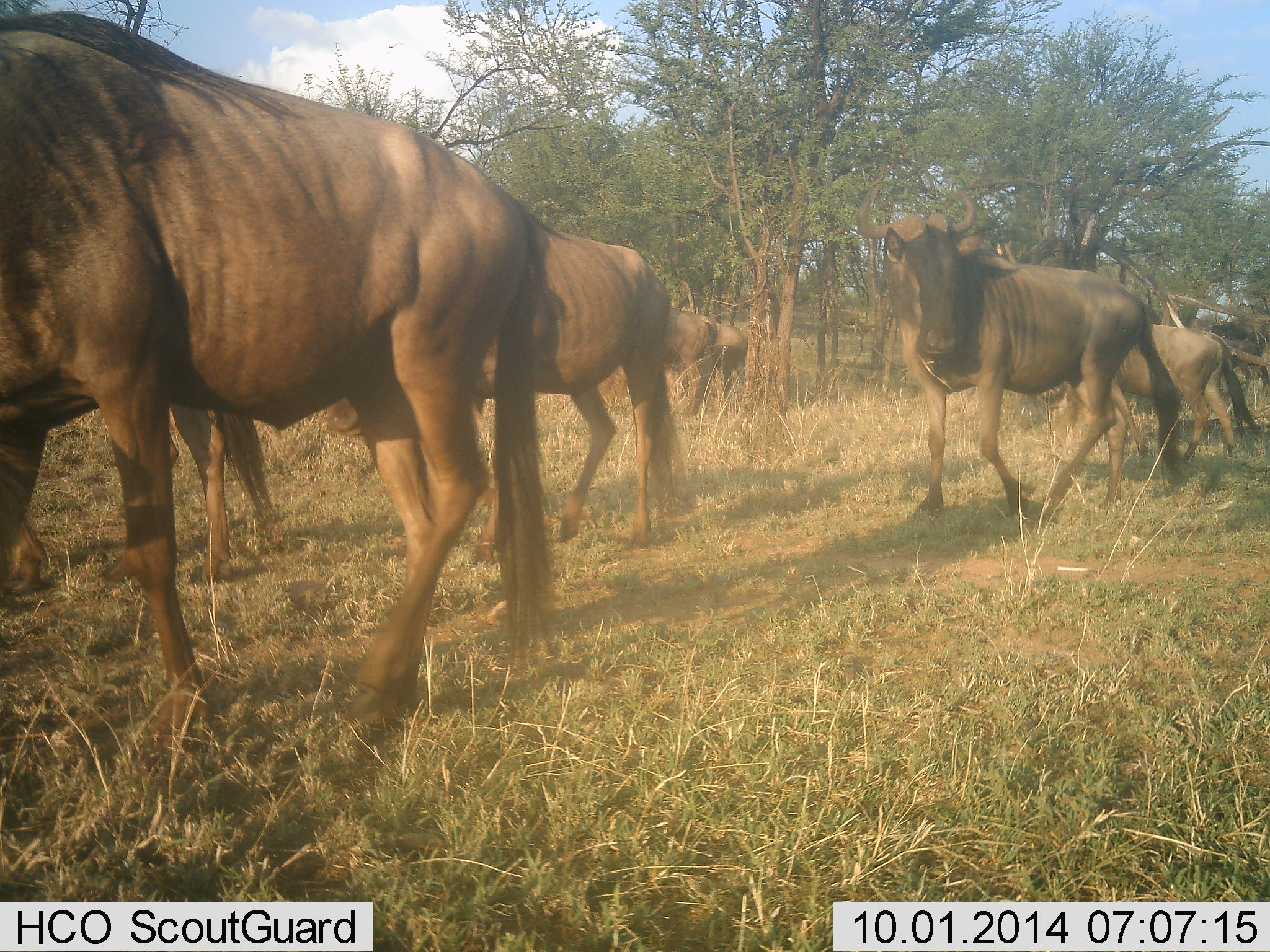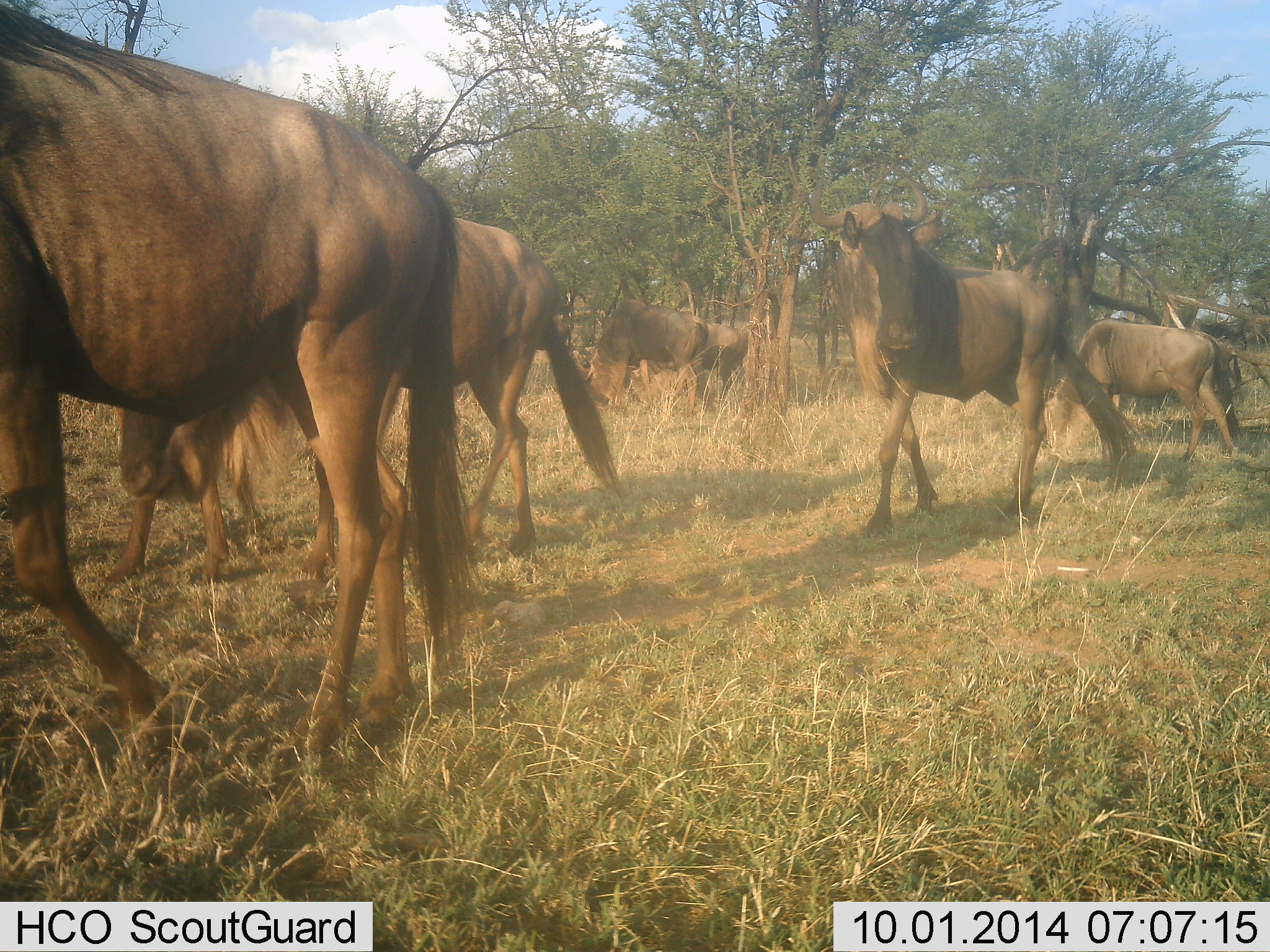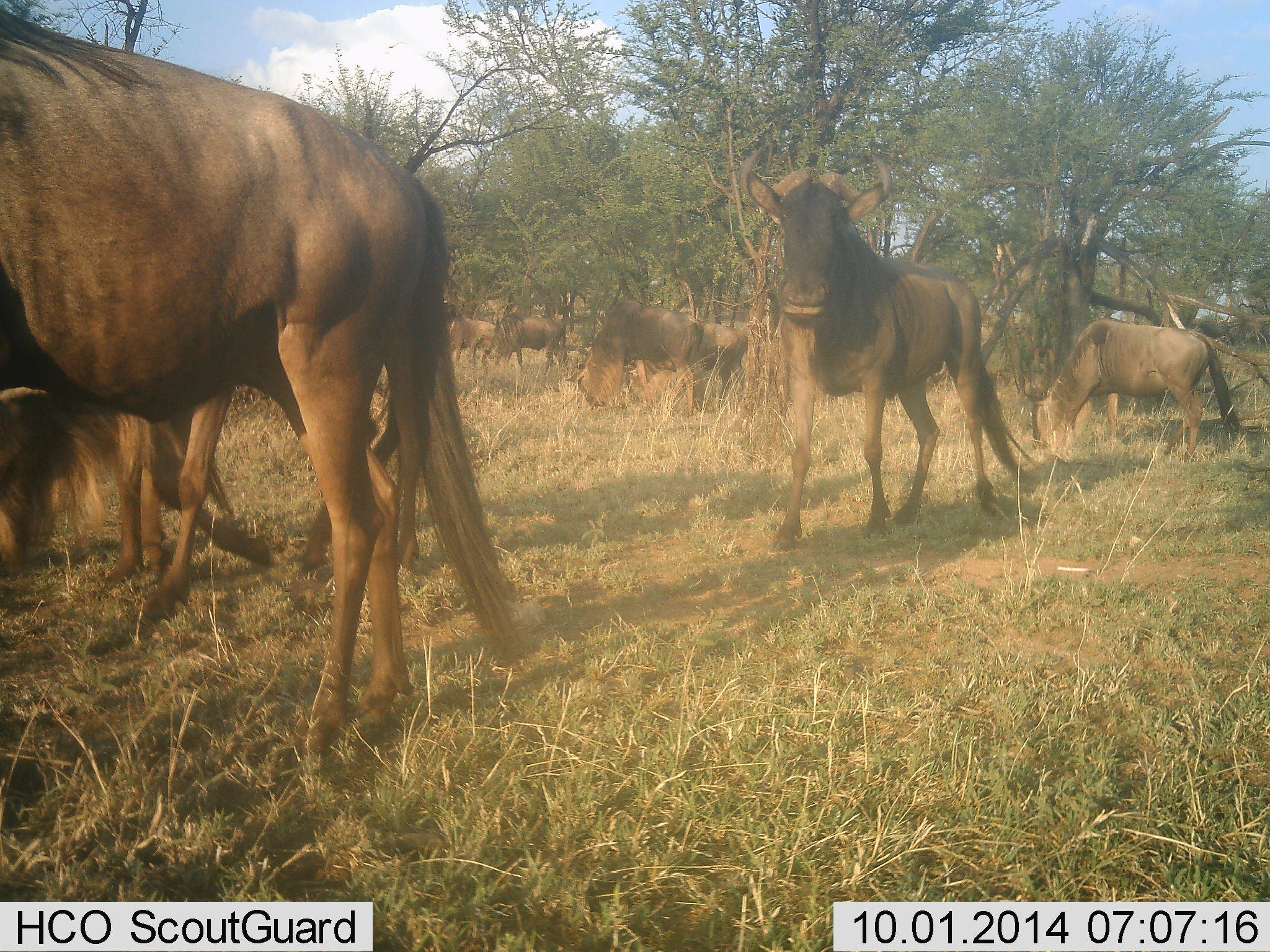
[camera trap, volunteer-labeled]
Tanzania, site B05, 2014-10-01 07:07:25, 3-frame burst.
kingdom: Animalia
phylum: Chordata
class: Mammalia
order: Artiodactyla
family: Bovidae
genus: Connochaetes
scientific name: Connochaetes taurinus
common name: blue wildebeest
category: wildebeest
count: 8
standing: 40%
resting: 0%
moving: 90%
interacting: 0%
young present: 10%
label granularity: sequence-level